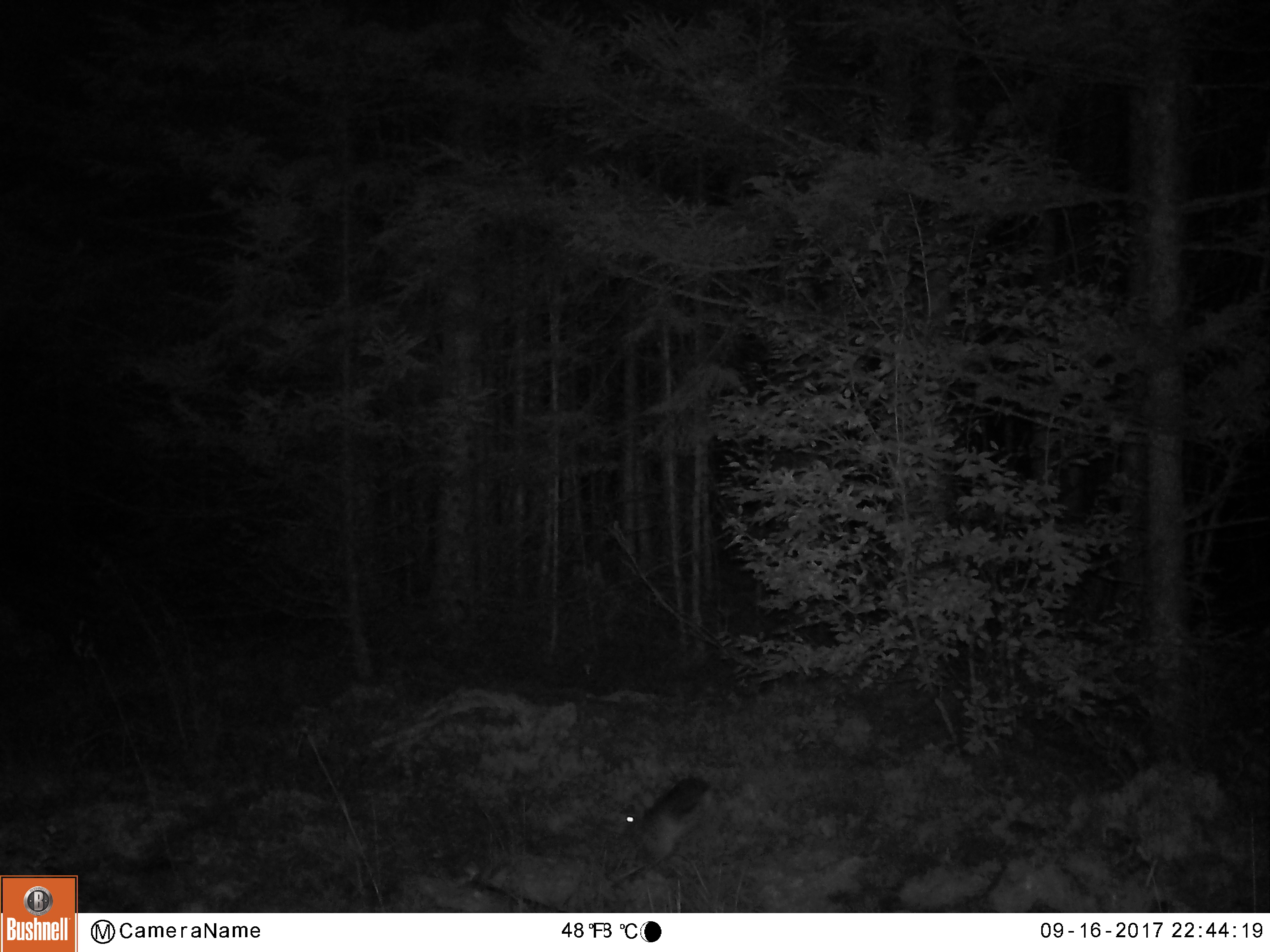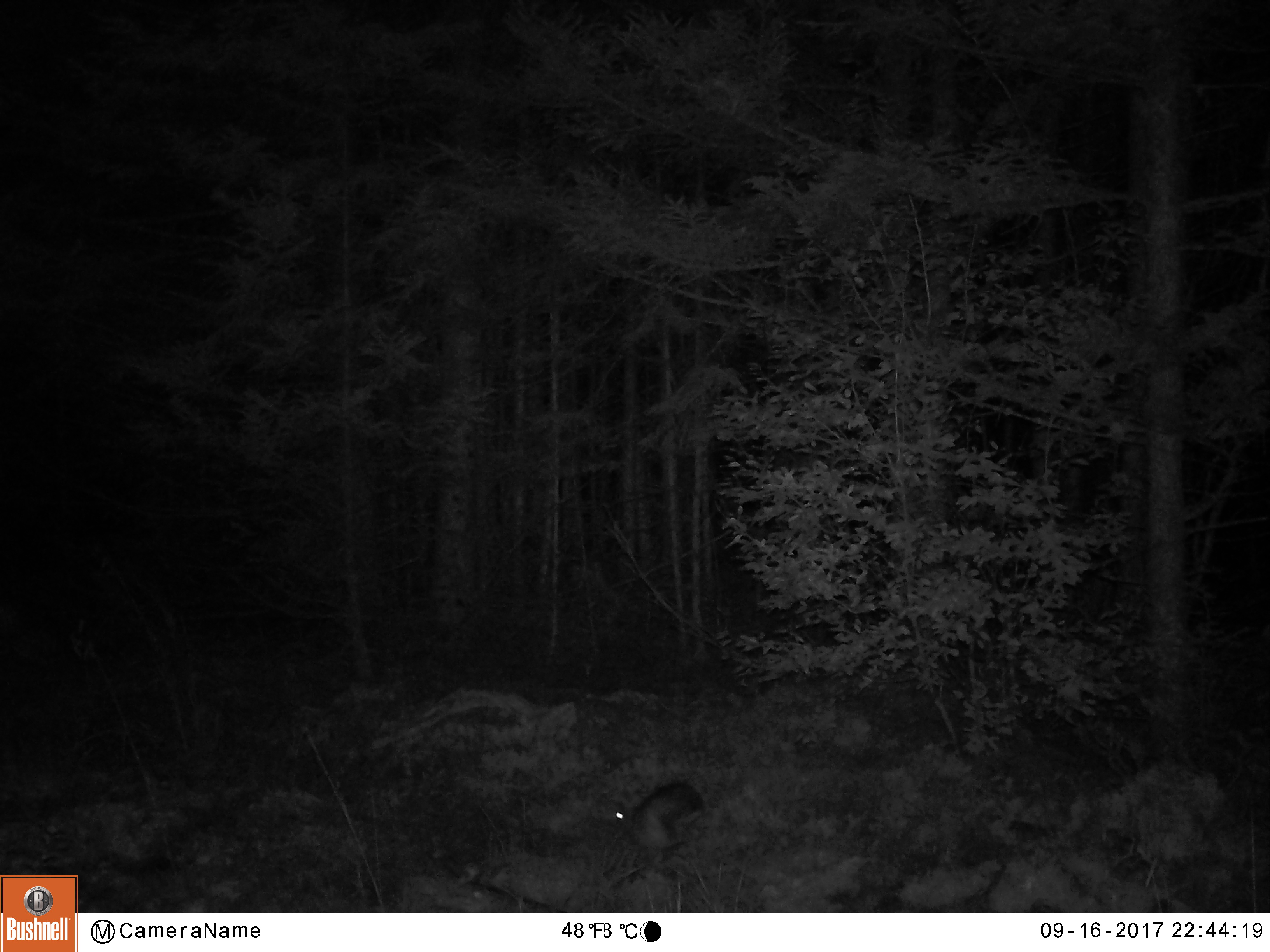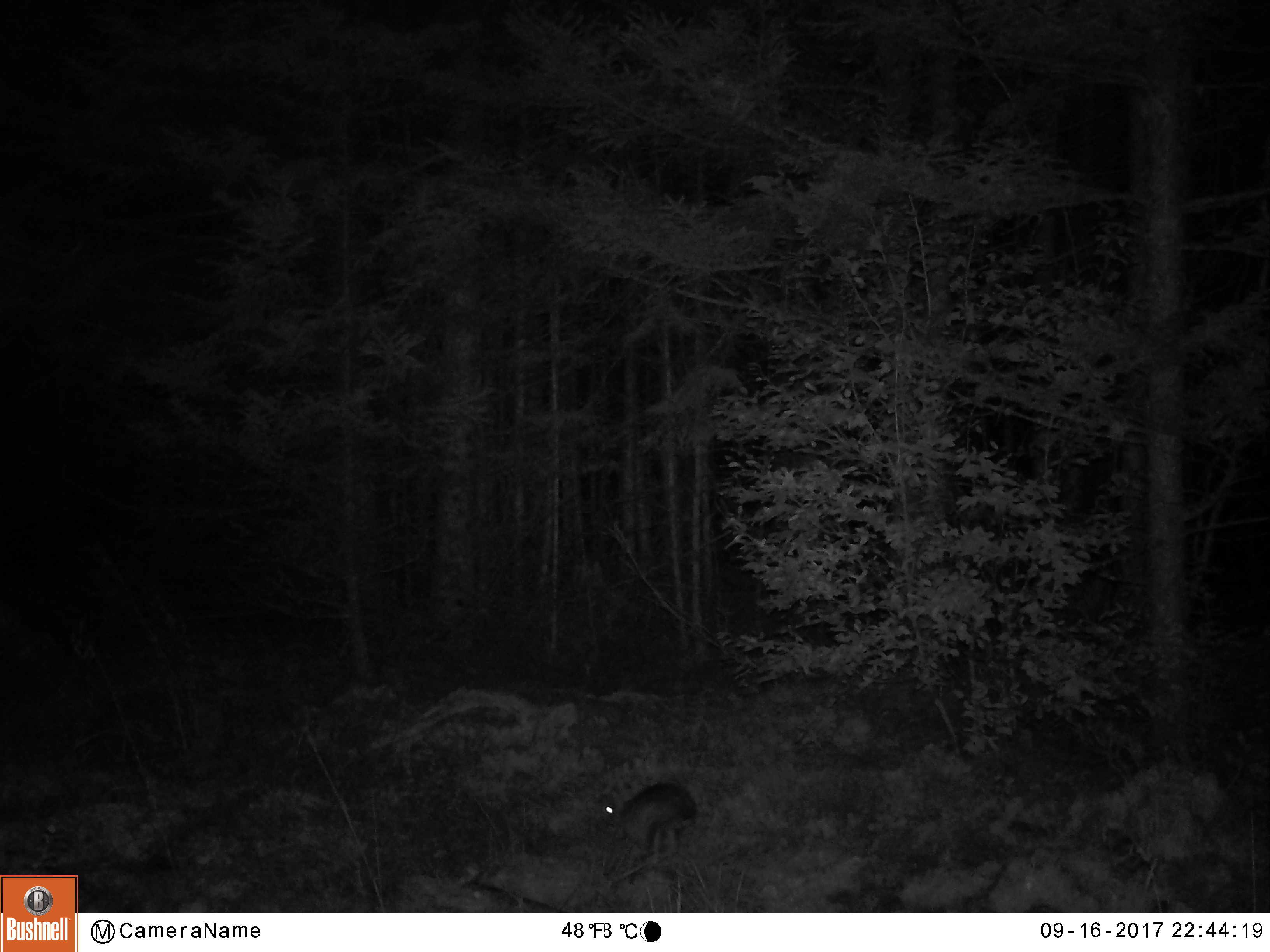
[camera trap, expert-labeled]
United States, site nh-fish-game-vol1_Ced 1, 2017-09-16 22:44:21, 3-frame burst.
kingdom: Animalia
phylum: Chordata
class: Mammalia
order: Lagomorpha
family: Leporidae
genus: Lepus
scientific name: Lepus americanus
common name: snowshoe hare